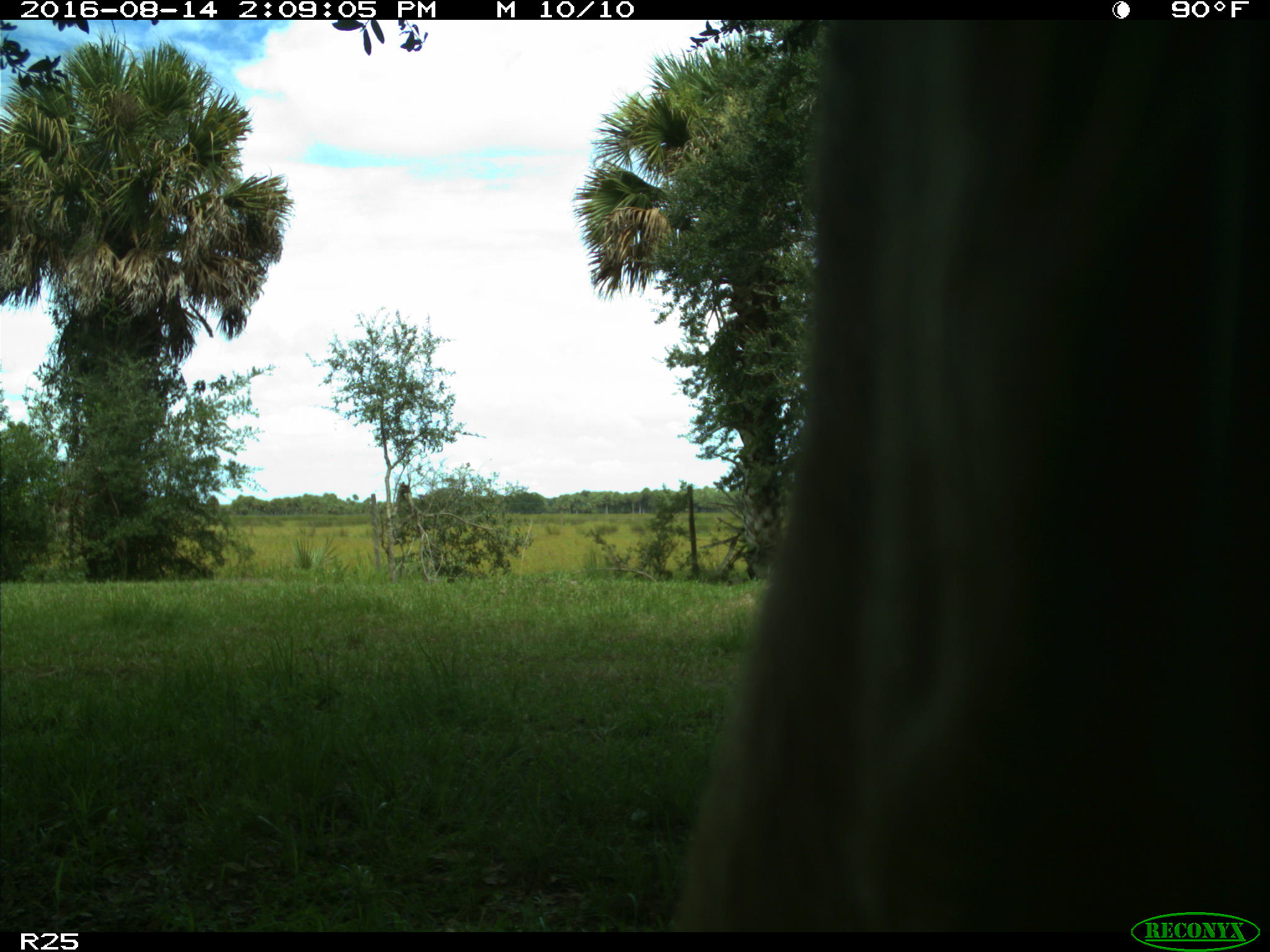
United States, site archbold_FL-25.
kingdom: Animalia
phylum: Chordata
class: Mammalia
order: Artiodactyla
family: Bovidae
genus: Bos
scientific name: Bos taurus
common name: domestic cow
Bos taurus (domestic cow).